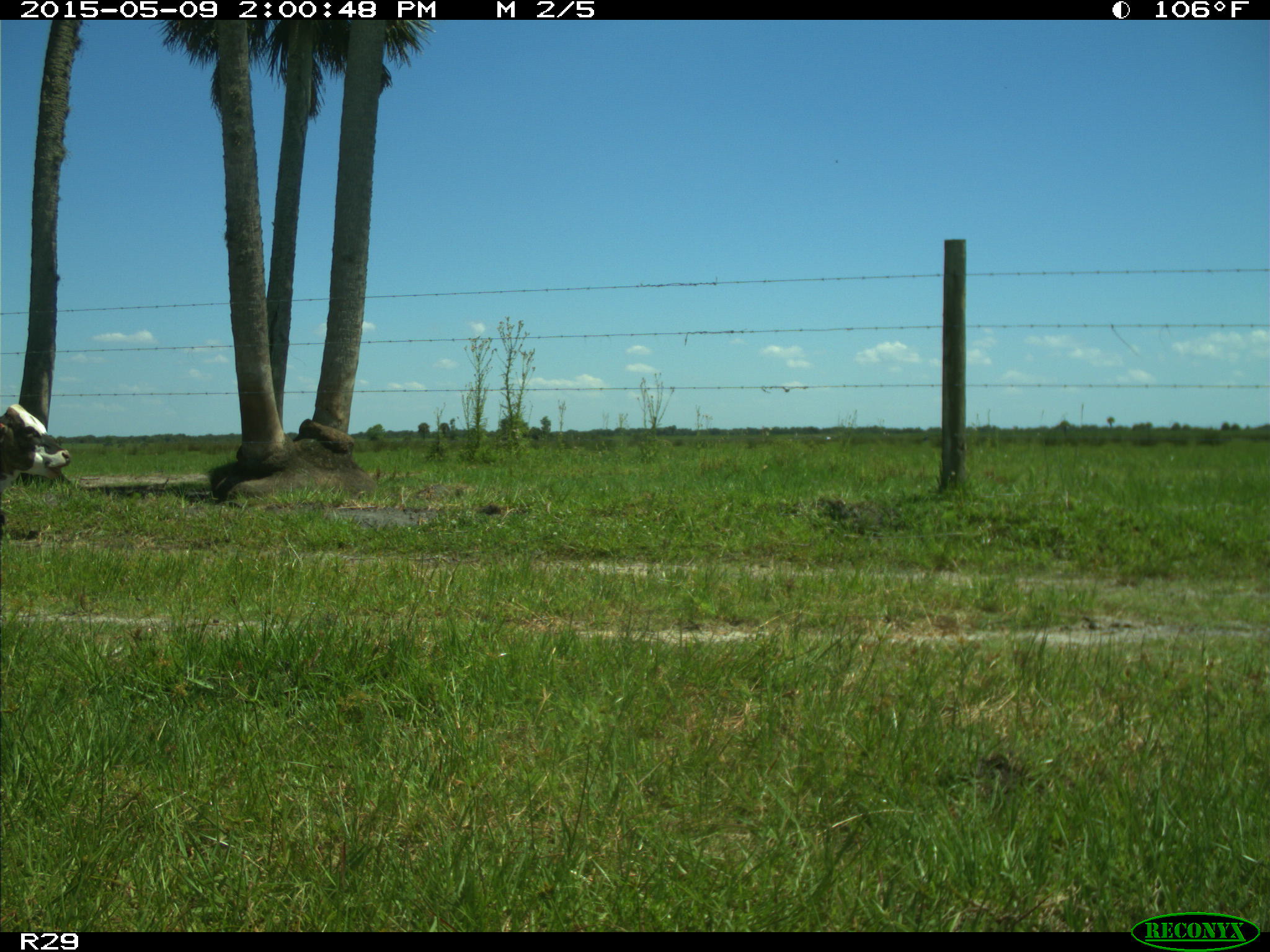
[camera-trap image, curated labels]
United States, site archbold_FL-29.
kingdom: Animalia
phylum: Chordata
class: Mammalia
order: Artiodactyla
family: Bovidae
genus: Bos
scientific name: Bos taurus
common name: domestic cow